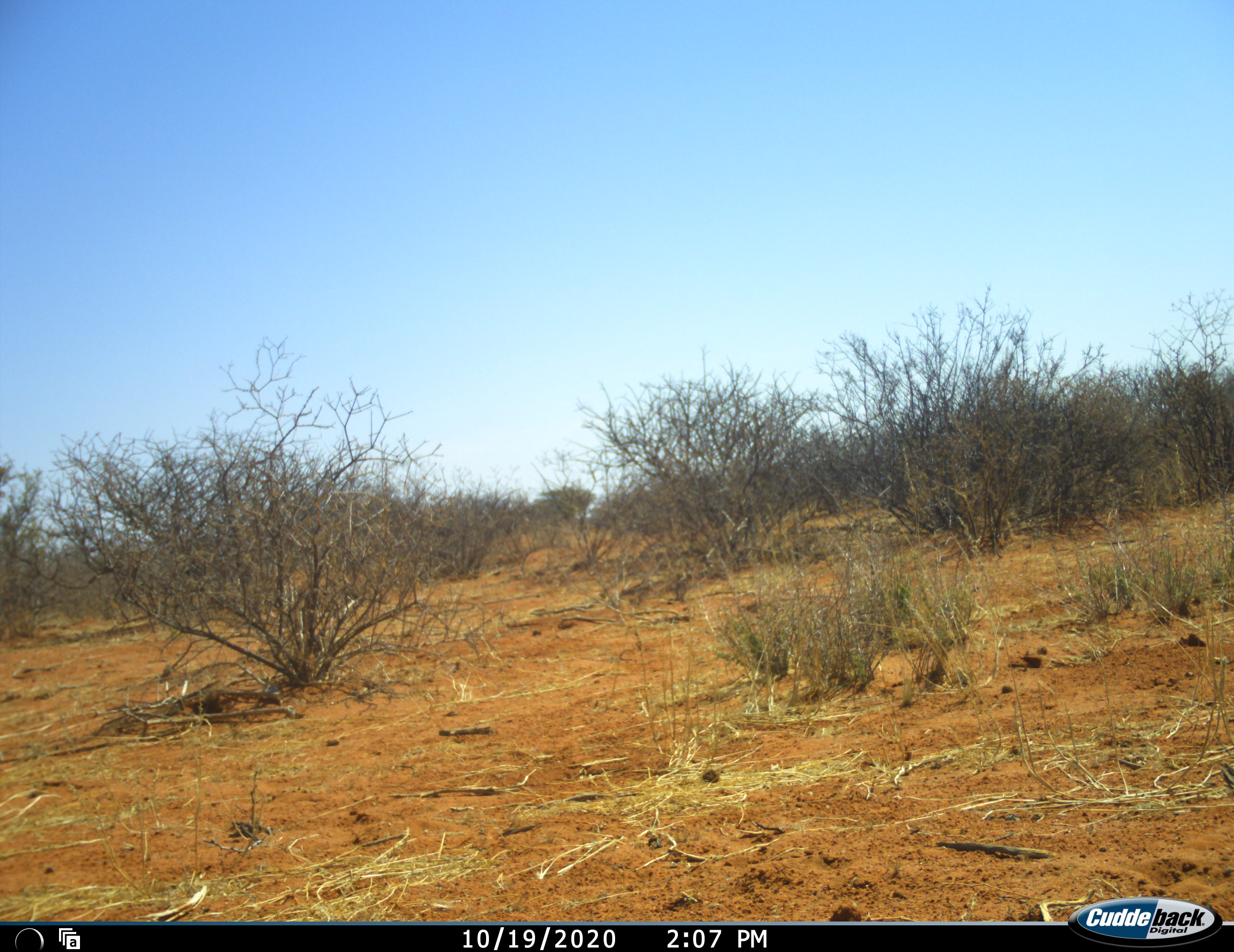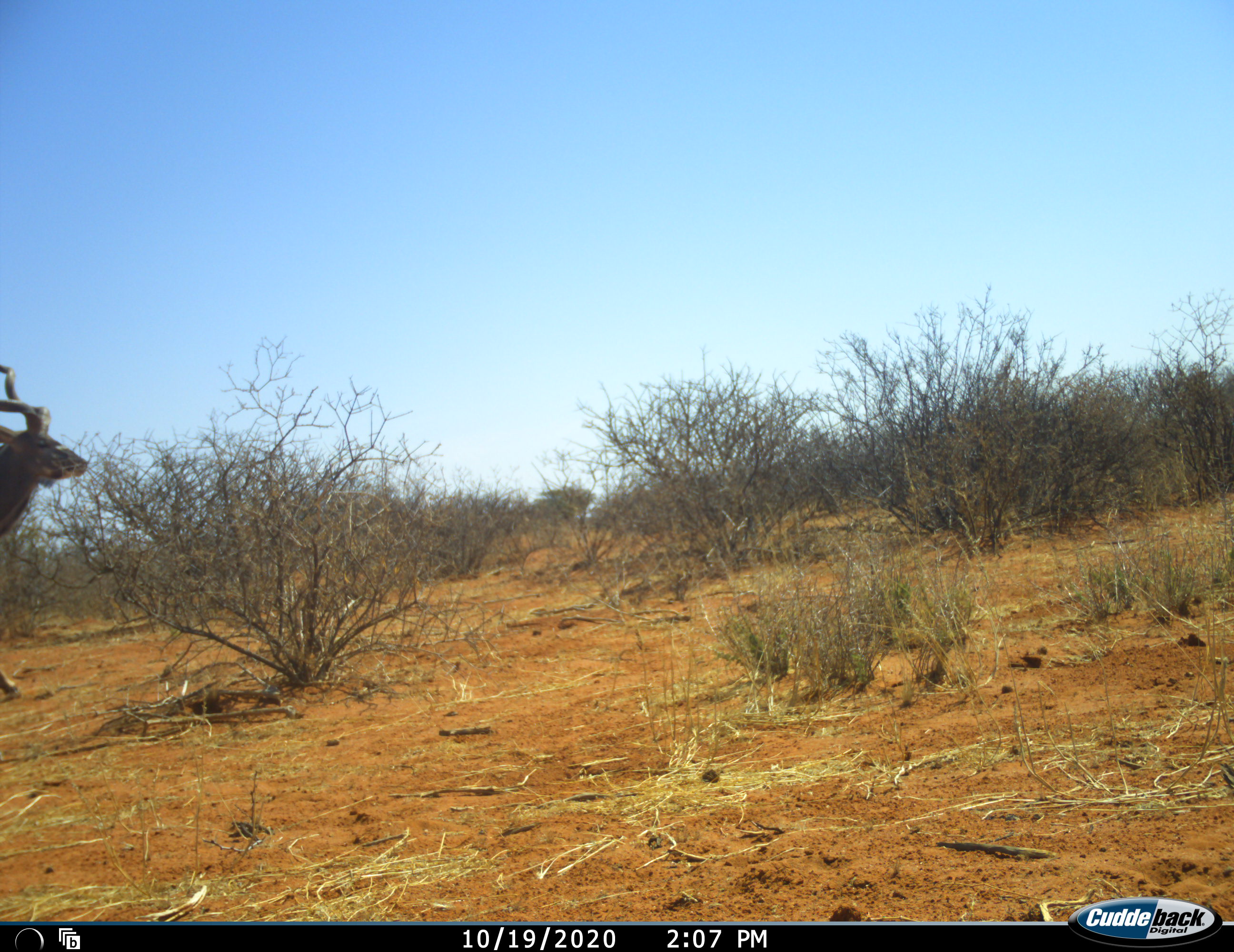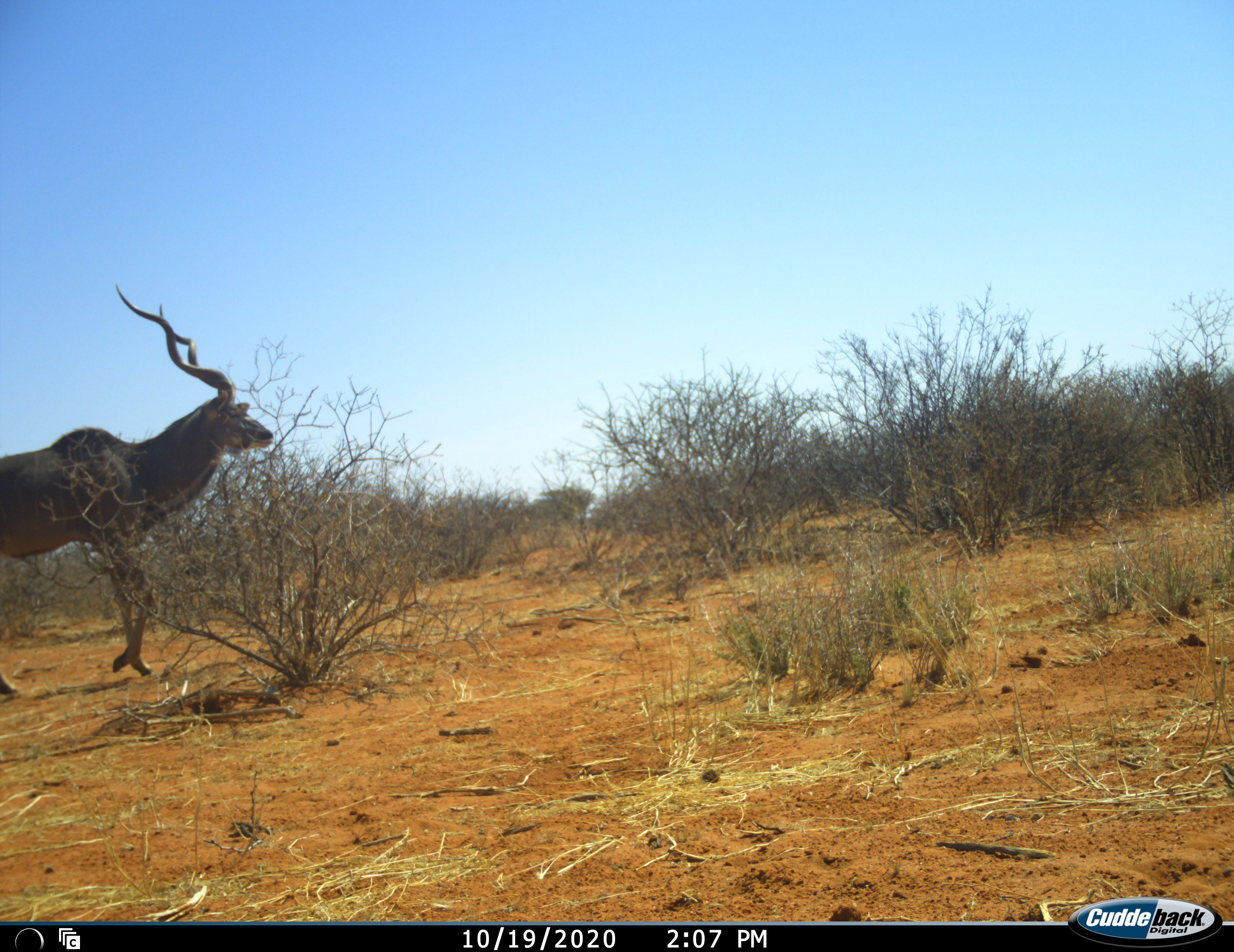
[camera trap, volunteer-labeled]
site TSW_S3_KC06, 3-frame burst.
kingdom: Animalia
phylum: Chordata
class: Mammalia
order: Artiodactyla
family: Bovidae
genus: Tragelaphus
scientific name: Tragelaphus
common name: kudu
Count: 1.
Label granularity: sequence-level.